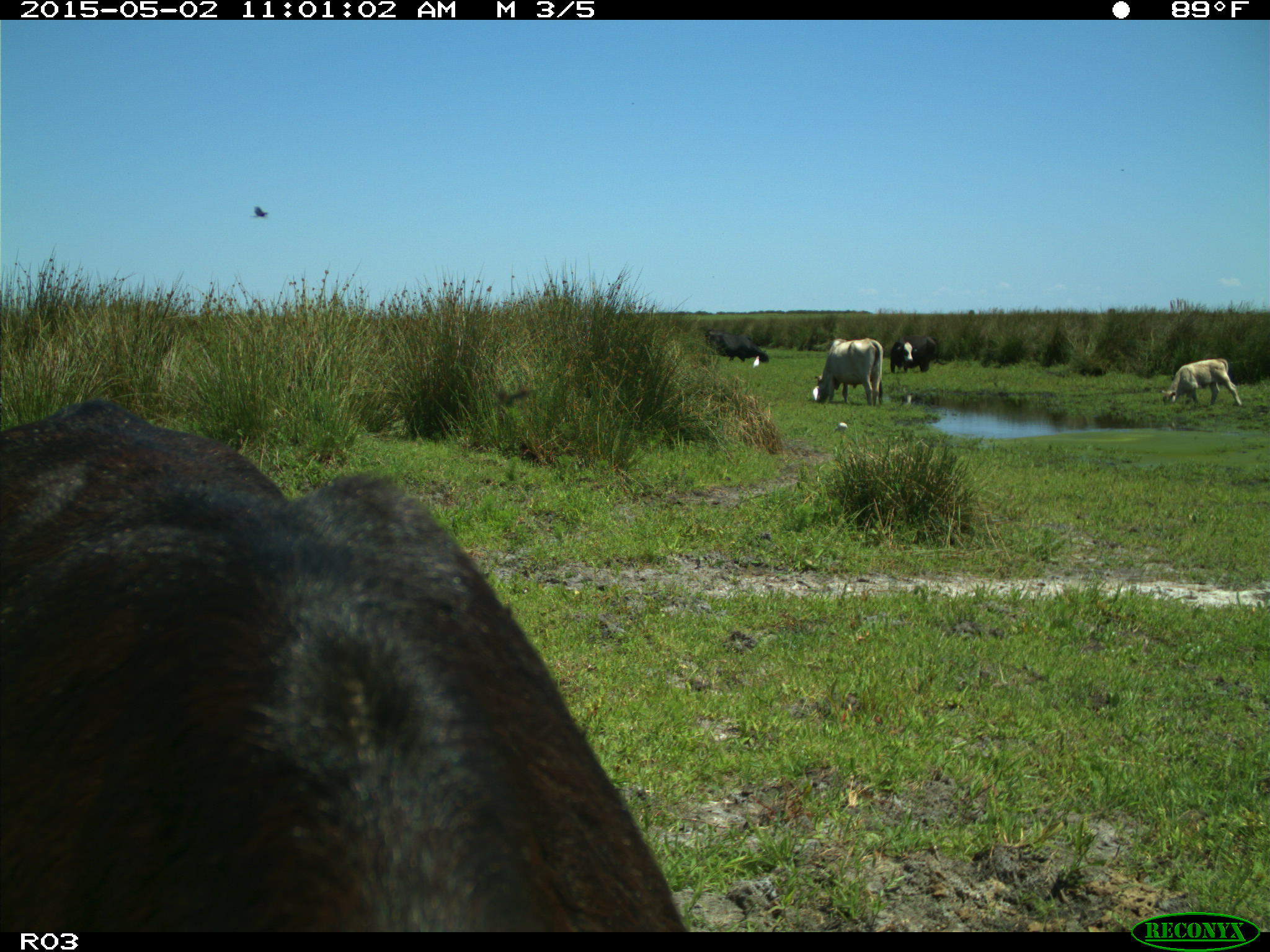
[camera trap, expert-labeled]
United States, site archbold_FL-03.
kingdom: Animalia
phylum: Chordata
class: Mammalia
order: Artiodactyla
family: Bovidae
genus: Bos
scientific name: Bos taurus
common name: domestic cow